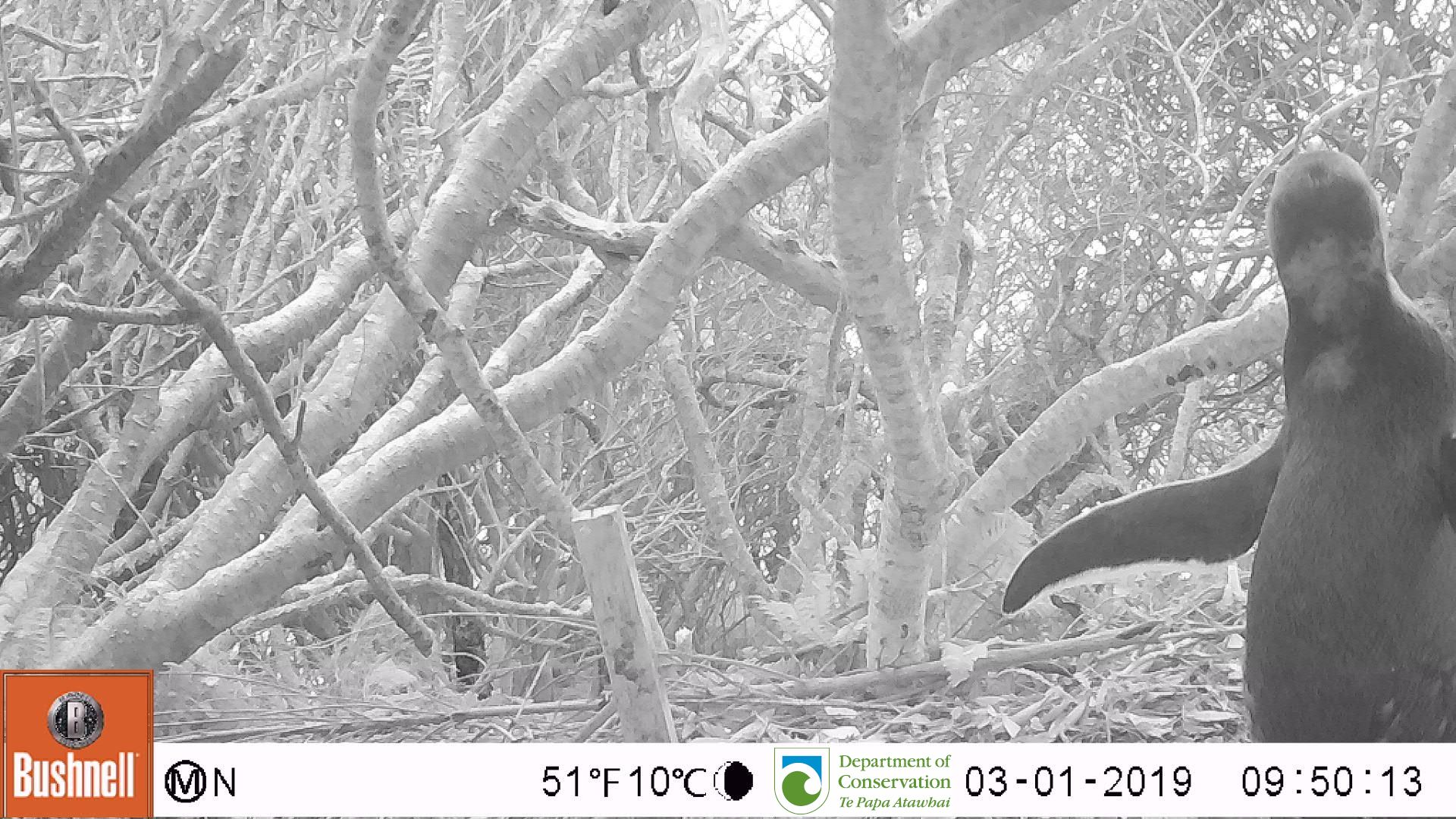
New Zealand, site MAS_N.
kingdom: Animalia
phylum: Chordata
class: Aves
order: Sphenisciformes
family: Spheniscidae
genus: Megadyptes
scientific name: Megadyptes antipodes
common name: yellow-eyed penguin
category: yellow eyed penguin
Yellow eyed penguin (yellow-eyed penguin) (Megadyptes antipodes).